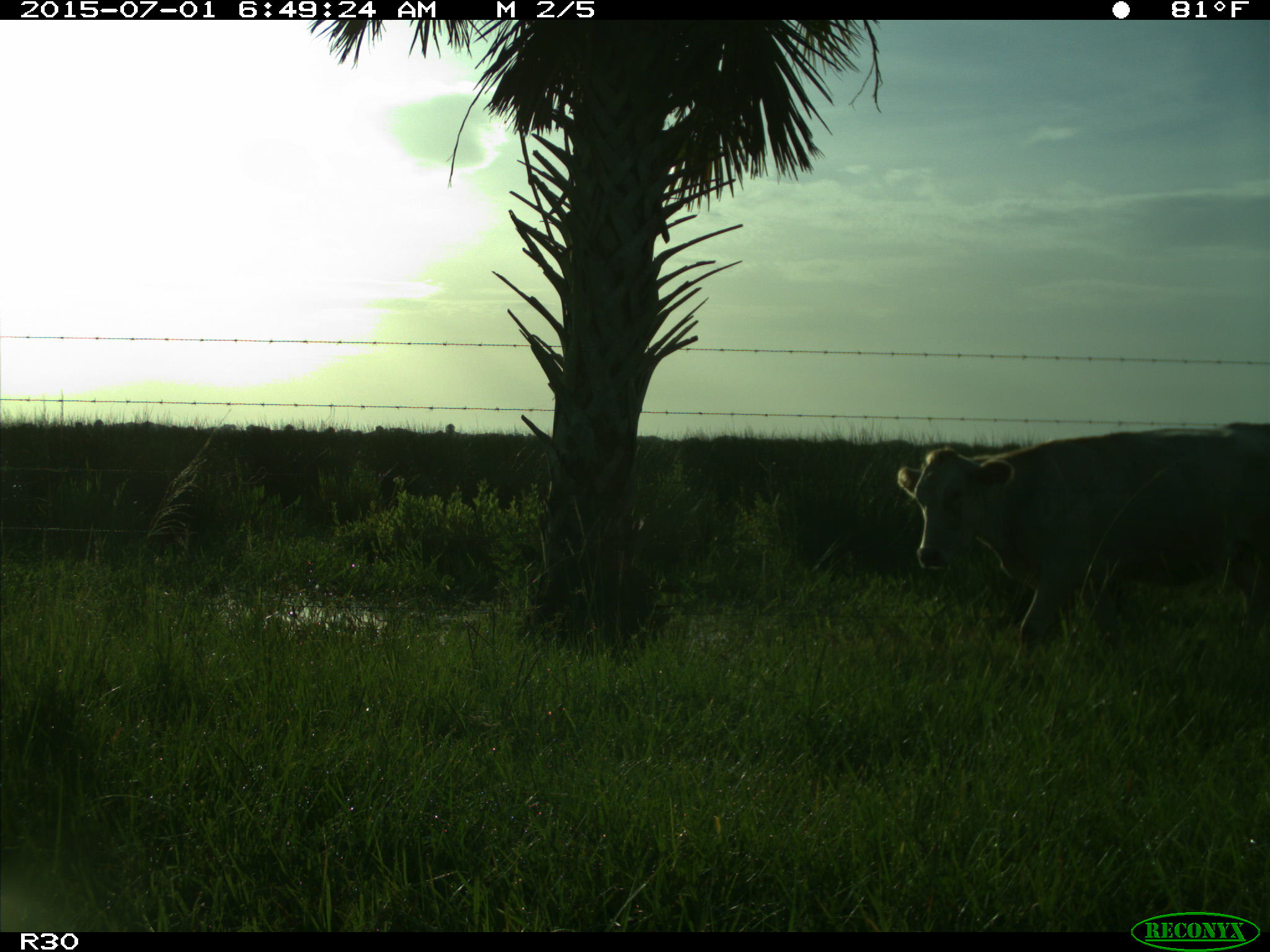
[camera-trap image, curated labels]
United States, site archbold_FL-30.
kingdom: Animalia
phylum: Chordata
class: Mammalia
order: Artiodactyla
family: Bovidae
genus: Bos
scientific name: Bos taurus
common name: domestic cow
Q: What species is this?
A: Bos taurus (domestic cow).